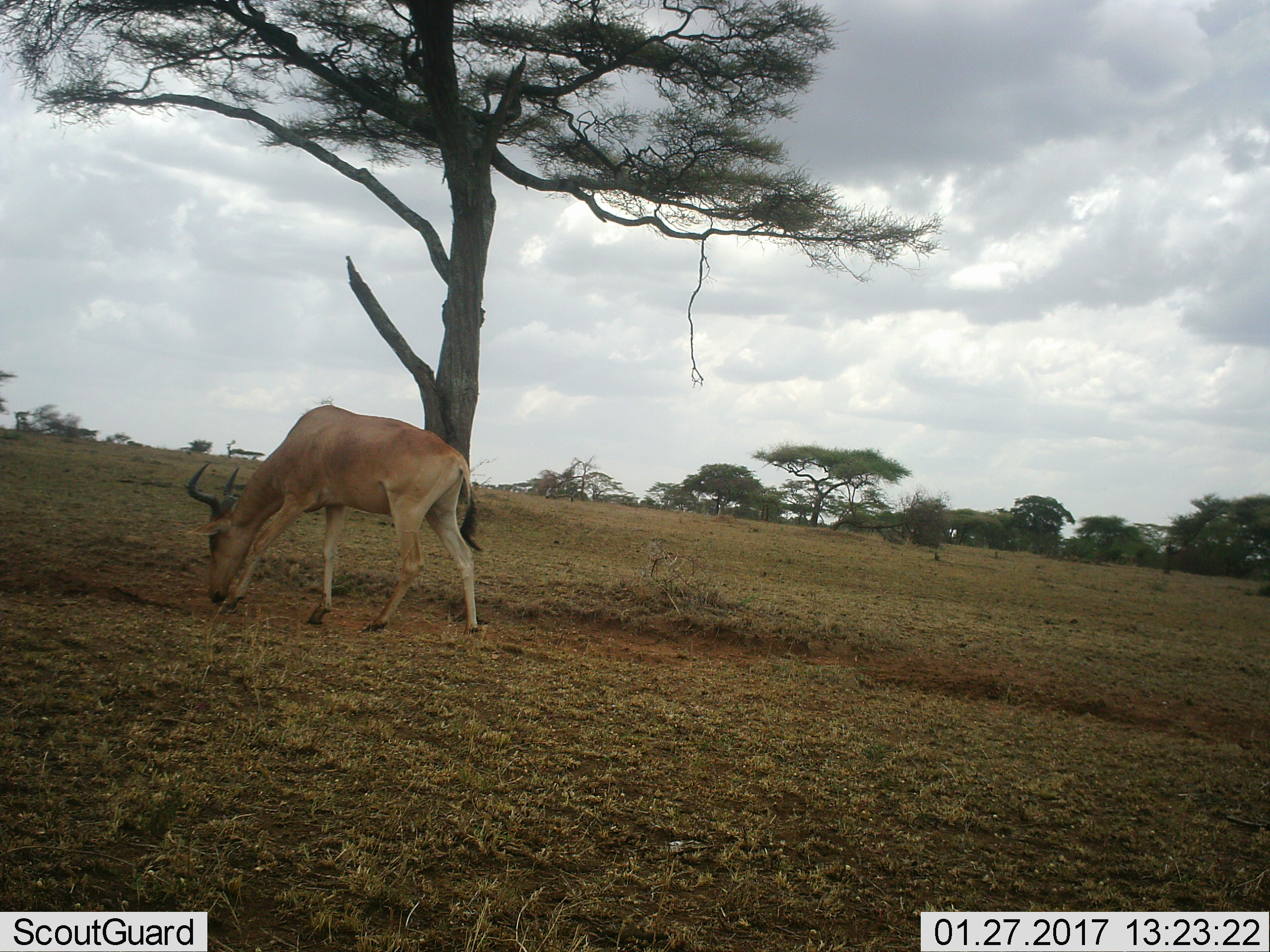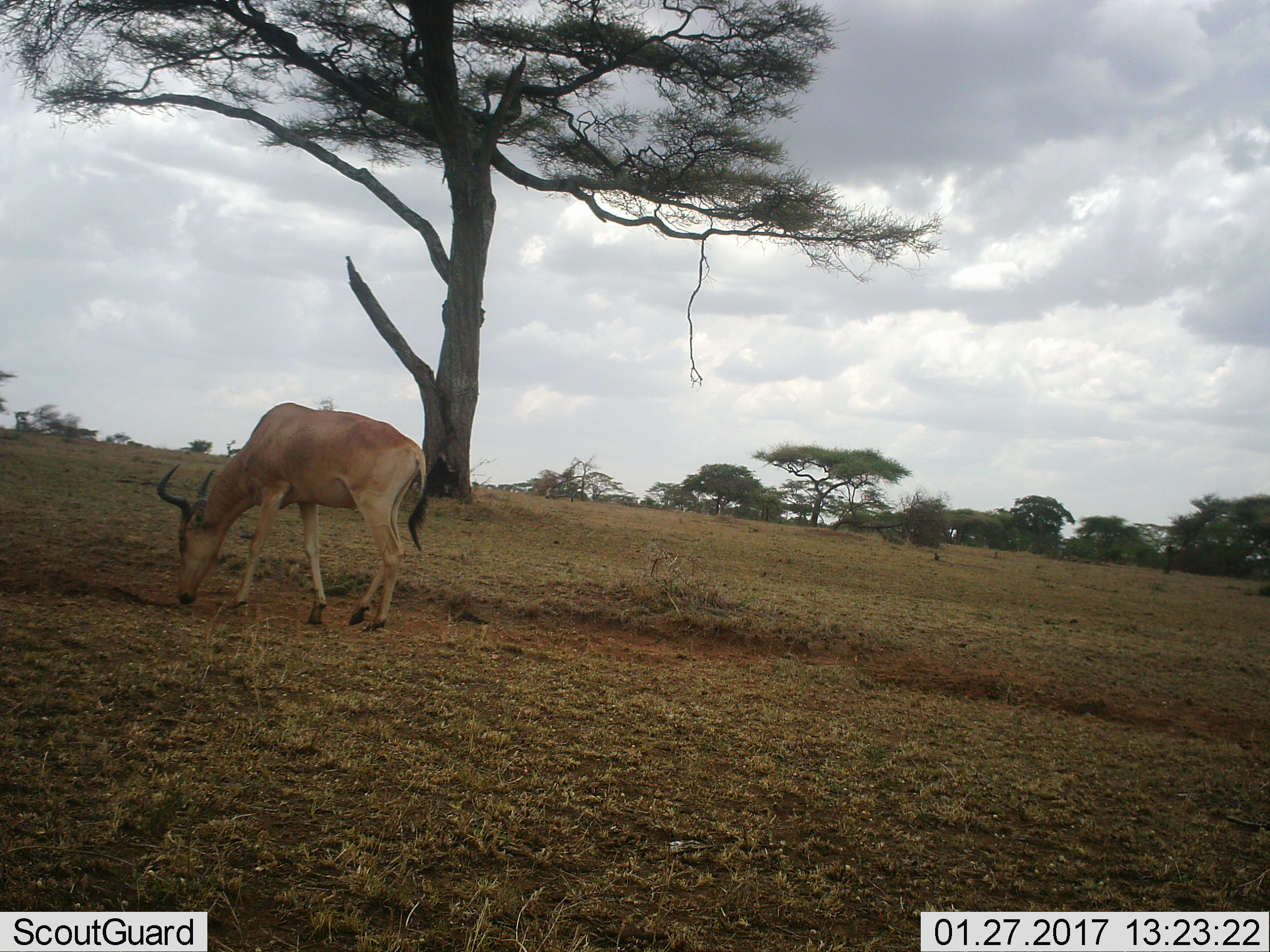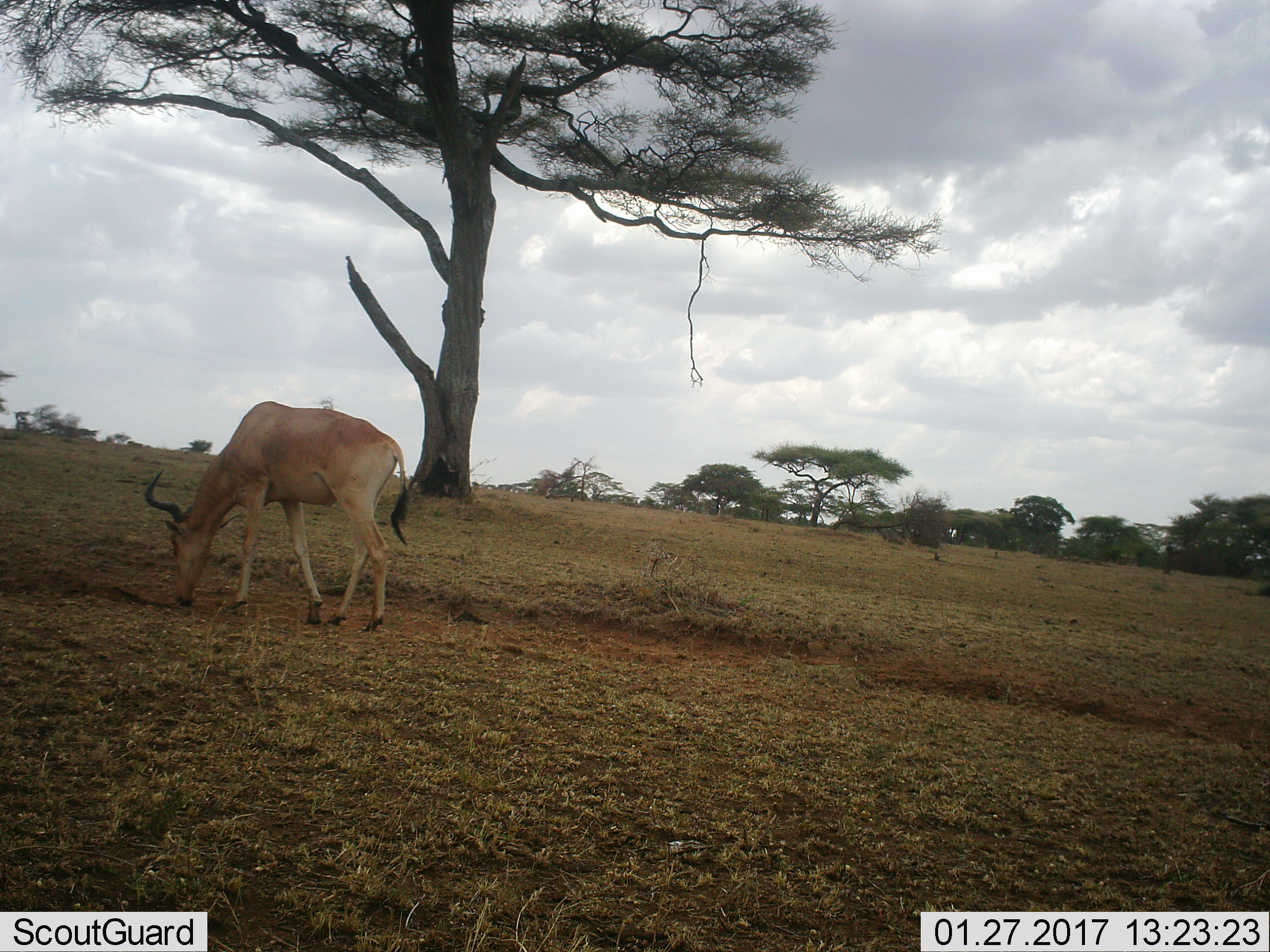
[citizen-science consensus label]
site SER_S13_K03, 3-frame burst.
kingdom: Animalia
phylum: Chordata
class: Mammalia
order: Artiodactyla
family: Bovidae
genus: Alcelaphus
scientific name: Alcelaphus buselaphus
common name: hartebeest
Hartebeest (Alcelaphus buselaphus), count 1. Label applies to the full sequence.